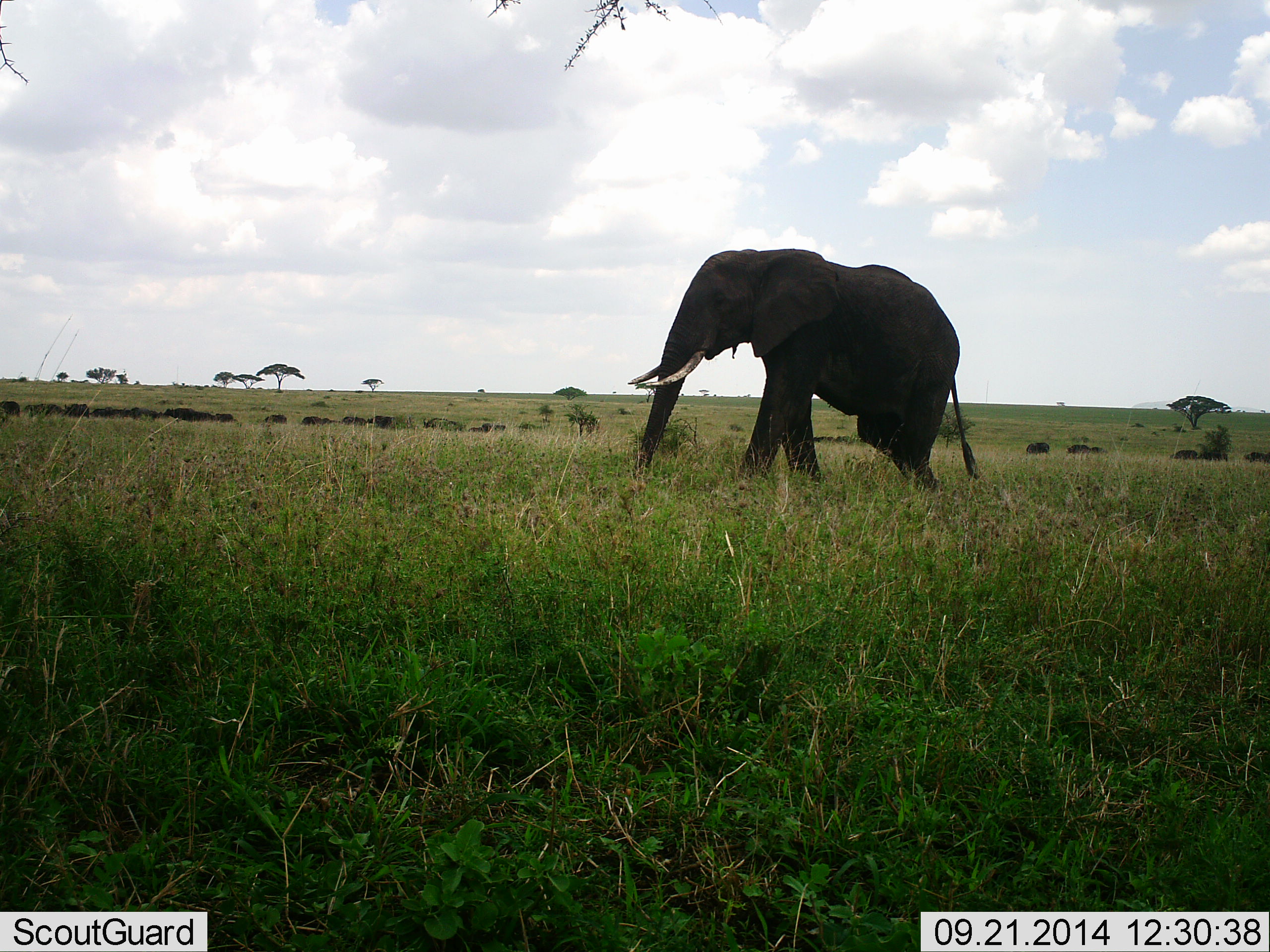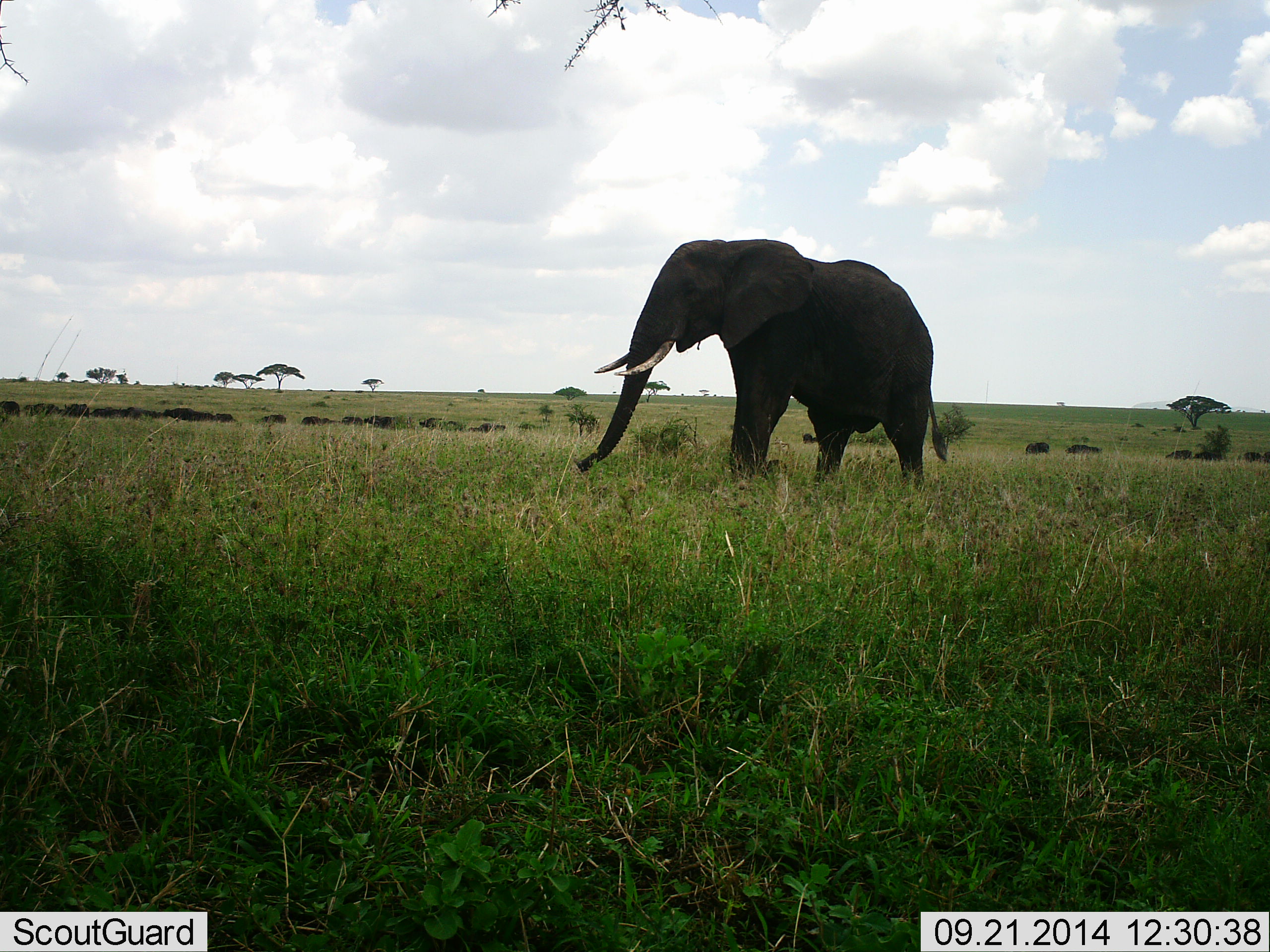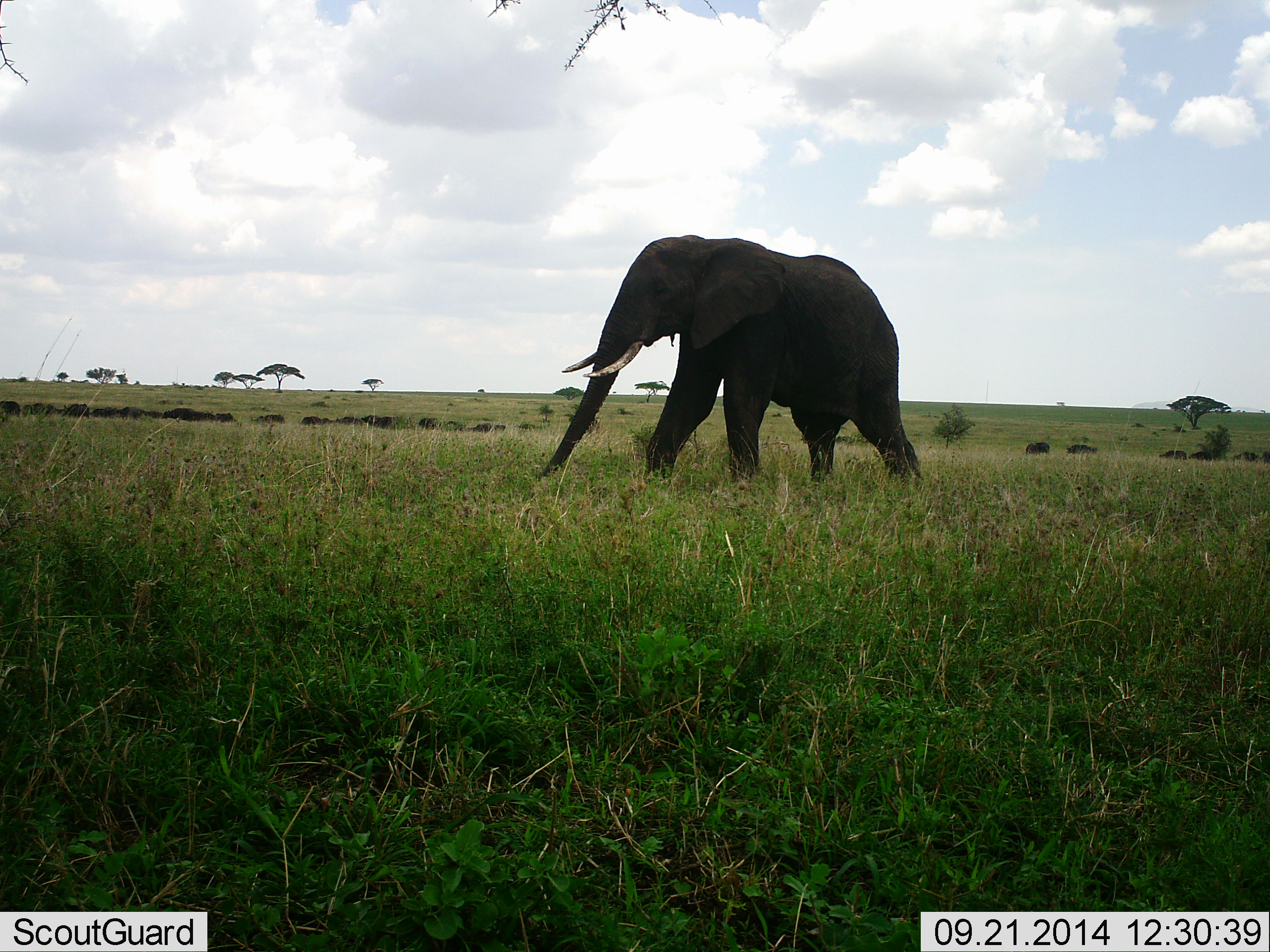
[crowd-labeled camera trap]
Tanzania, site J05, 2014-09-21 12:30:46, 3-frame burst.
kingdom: Animalia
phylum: Chordata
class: Mammalia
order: Proboscidea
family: Elephantidae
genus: Loxodonta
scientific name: Loxodonta africana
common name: african bush elephant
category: elephant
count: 1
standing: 8%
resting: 0%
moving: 92%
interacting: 0%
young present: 0%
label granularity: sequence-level